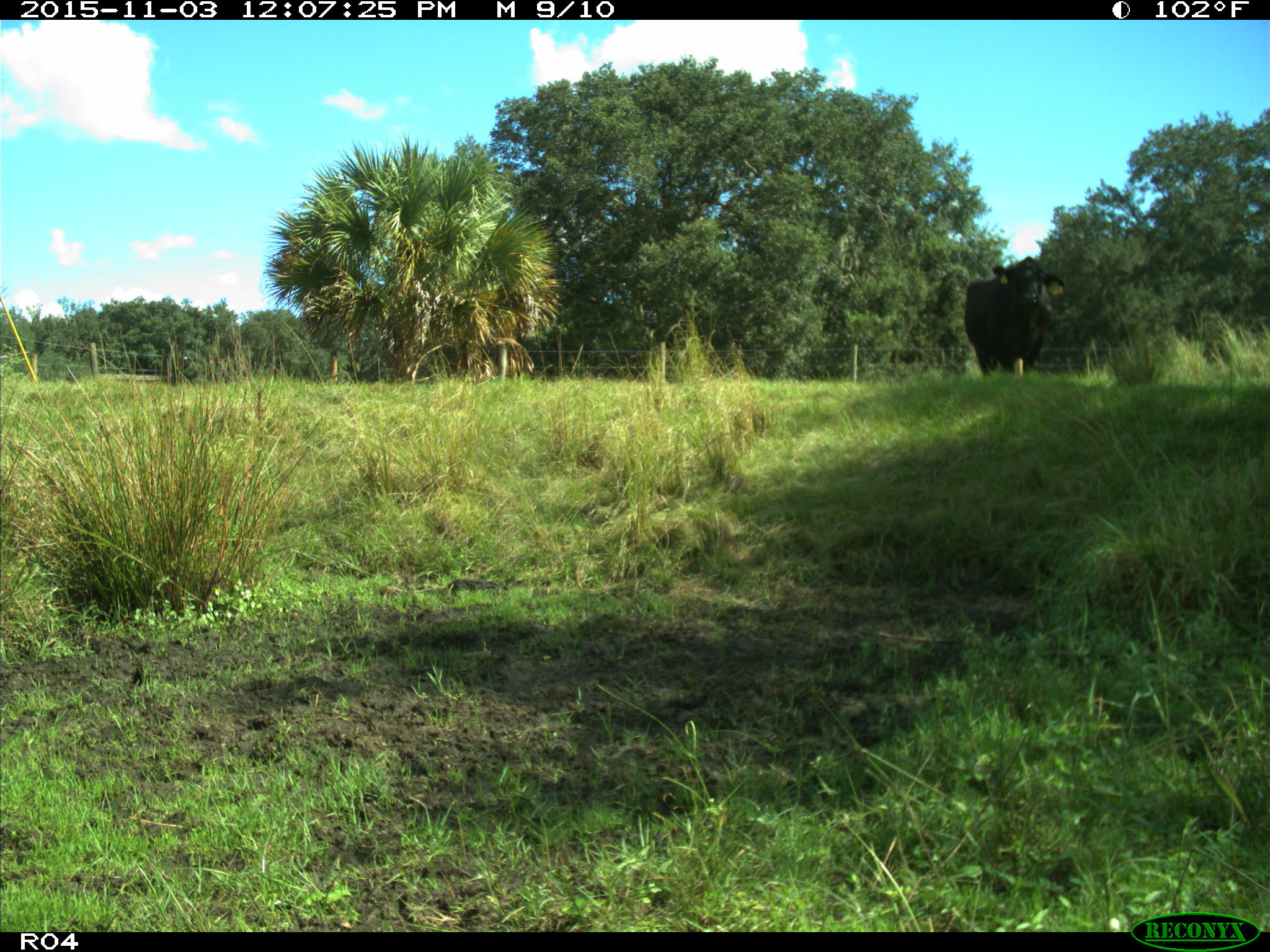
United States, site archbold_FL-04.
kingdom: Animalia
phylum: Chordata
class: Mammalia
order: Artiodactyla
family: Bovidae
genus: Bos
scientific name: Bos taurus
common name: domestic cow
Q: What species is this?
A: Bos taurus (domestic cow).